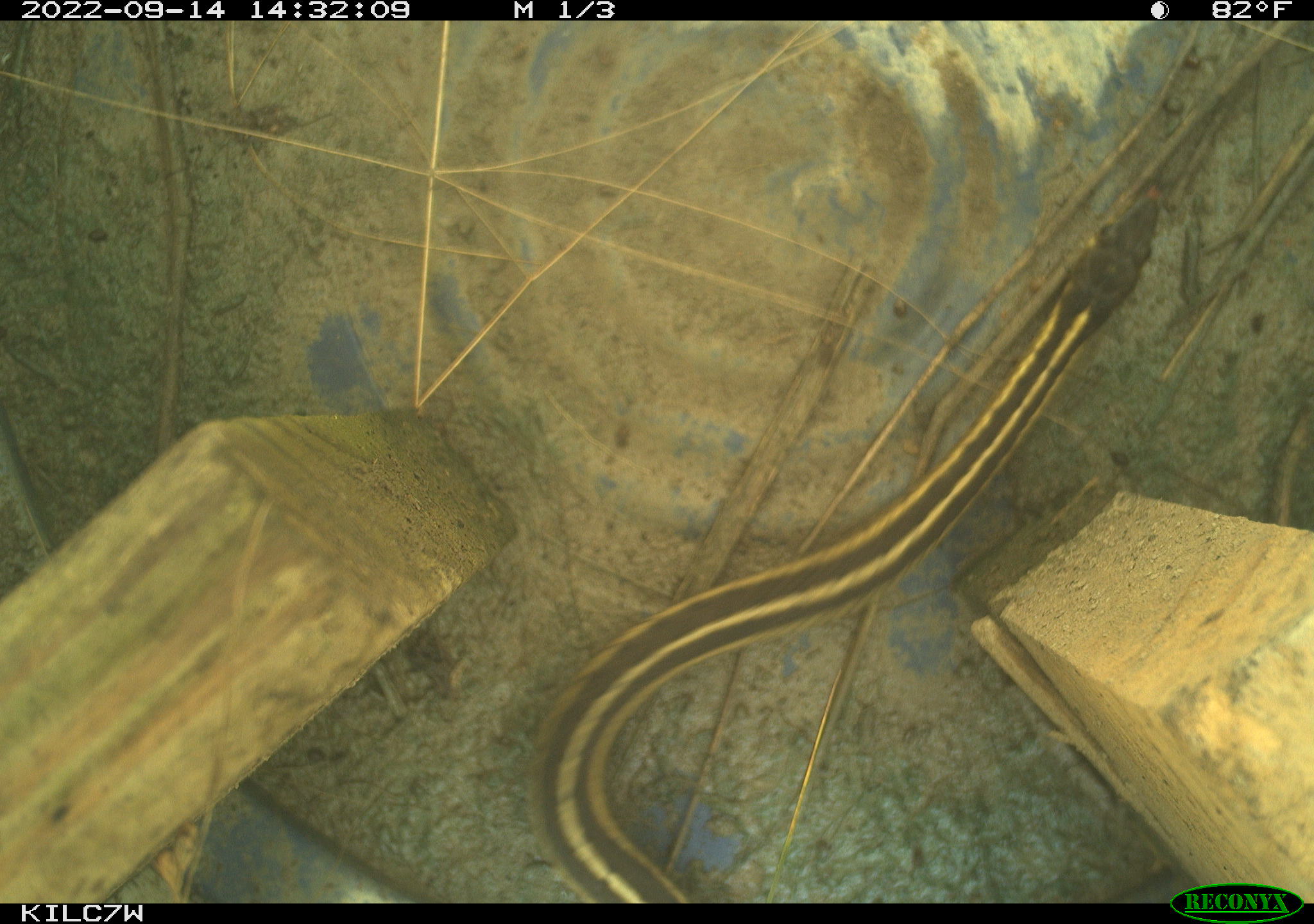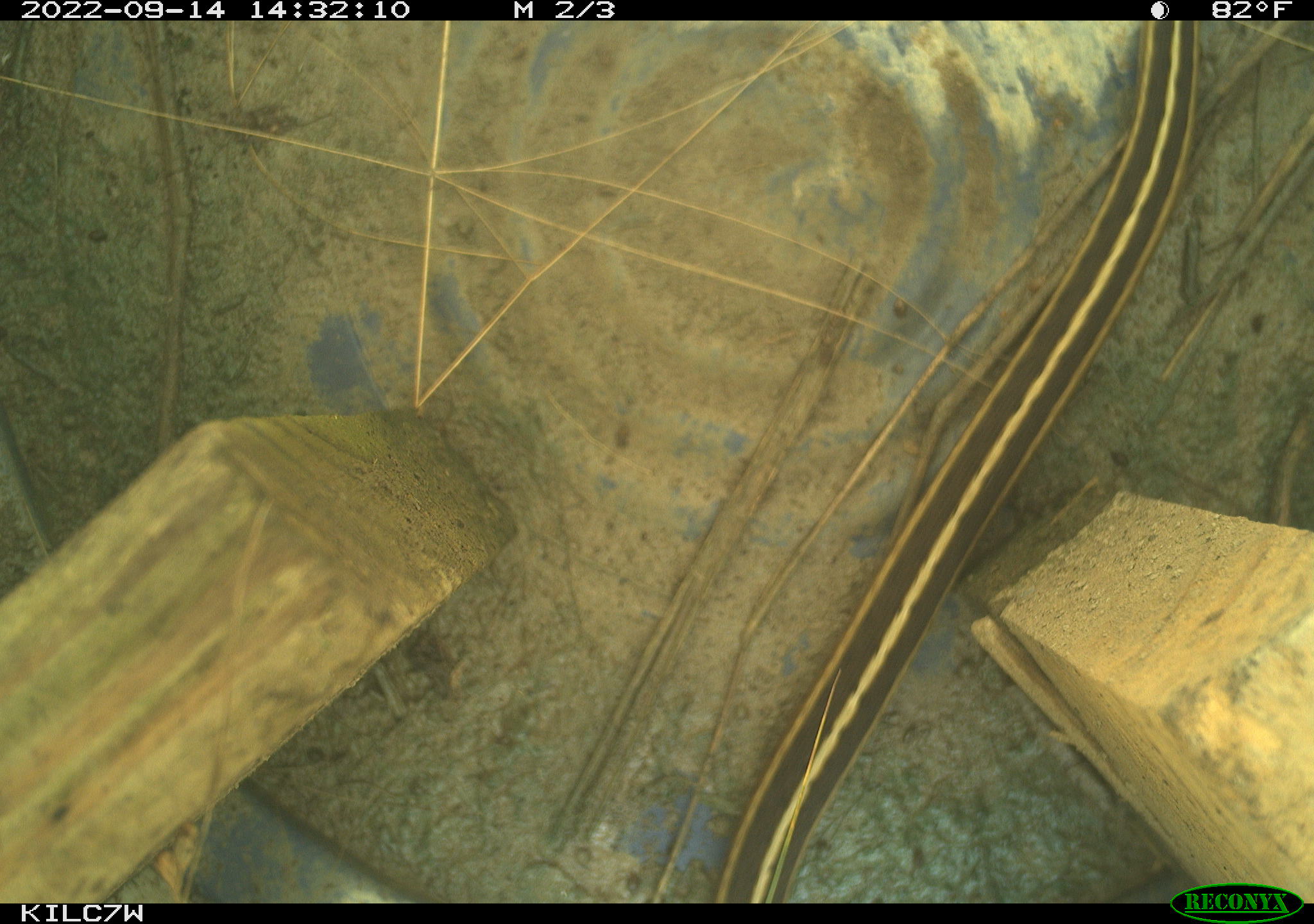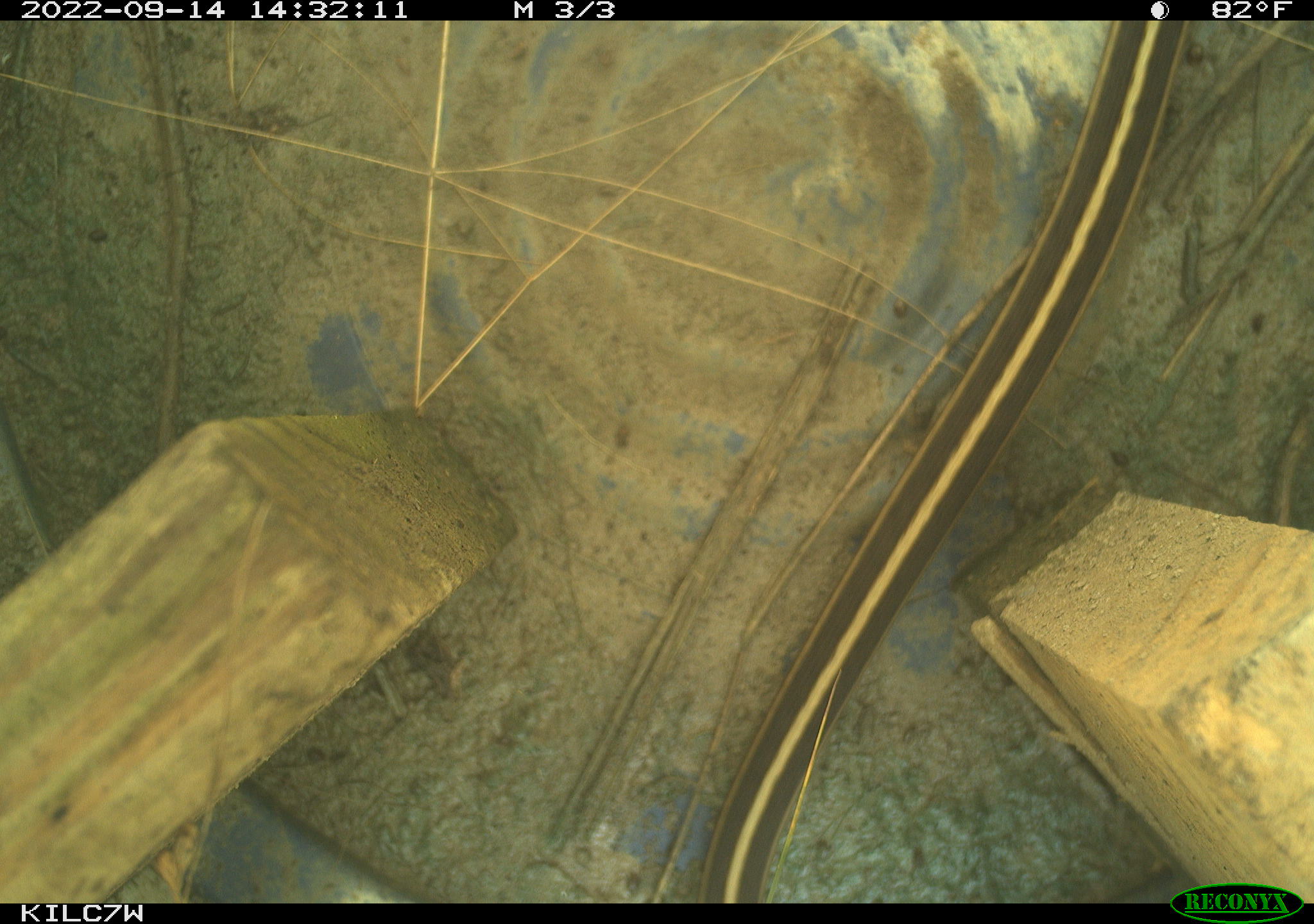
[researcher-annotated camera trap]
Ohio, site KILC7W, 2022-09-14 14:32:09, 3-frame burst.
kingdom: Animalia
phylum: Chordata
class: Reptilia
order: Squamata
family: Colubridae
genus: Thamnophis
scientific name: Thamnophis sirtalis sirtalis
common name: eastern gartersnake